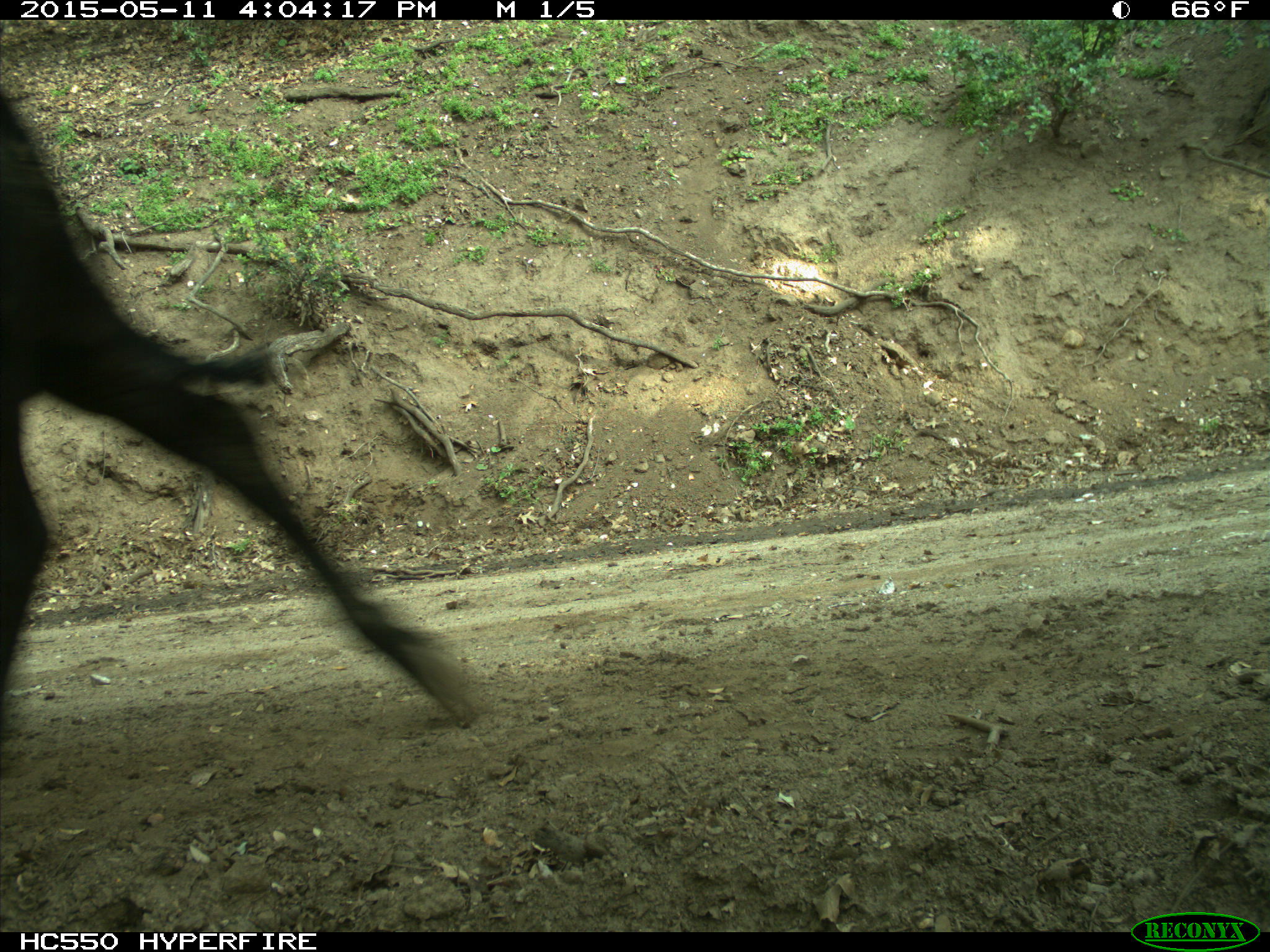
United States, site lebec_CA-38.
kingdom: Animalia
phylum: Chordata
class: Mammalia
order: Artiodactyla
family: Bovidae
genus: Bos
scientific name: Bos taurus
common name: domestic cow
Bos taurus (domestic cow).